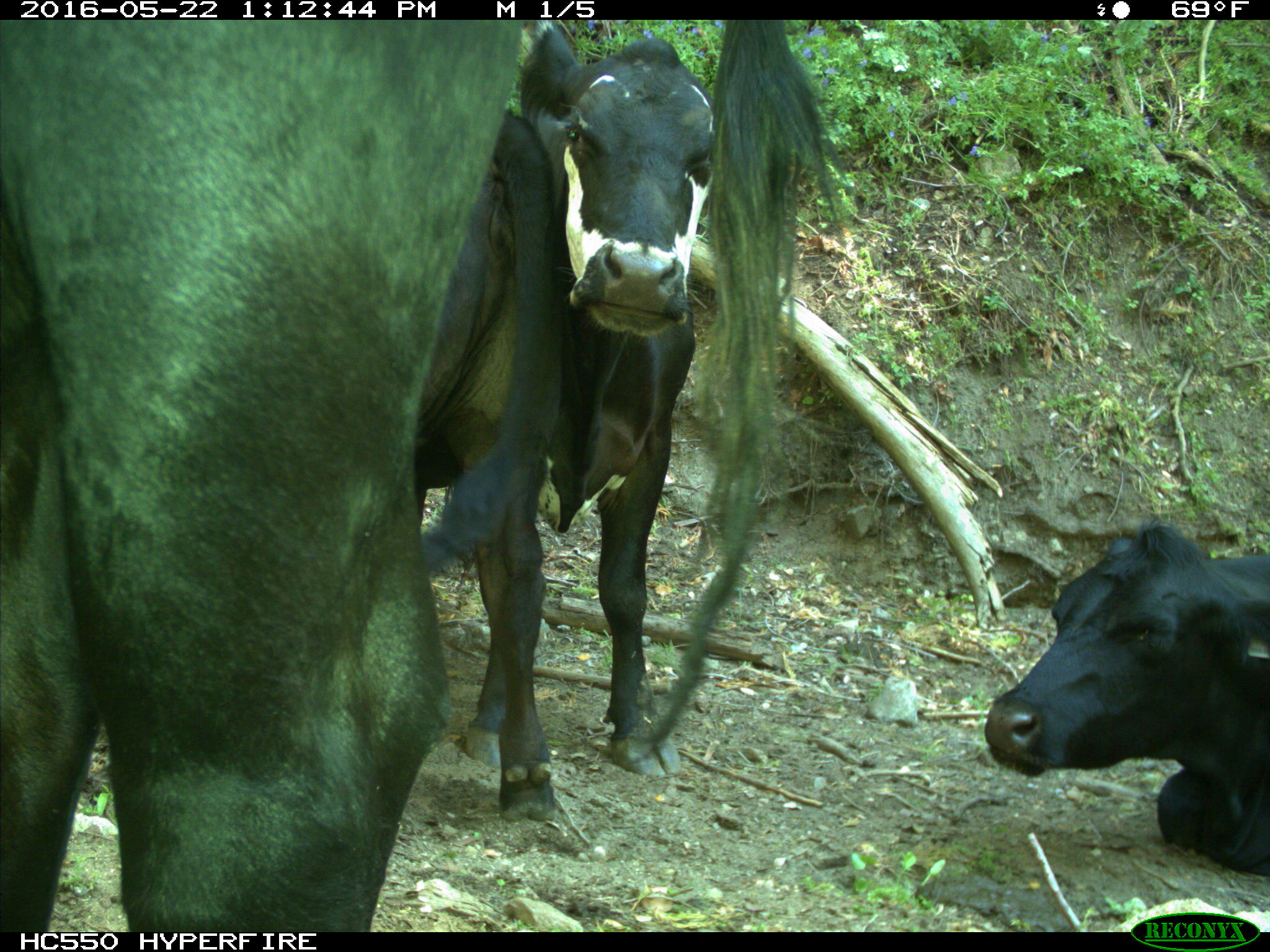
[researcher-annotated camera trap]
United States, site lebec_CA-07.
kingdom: Animalia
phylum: Chordata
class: Mammalia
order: Artiodactyla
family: Bovidae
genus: Bos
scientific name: Bos taurus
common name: domestic cow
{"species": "Bos taurus (domestic cow)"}